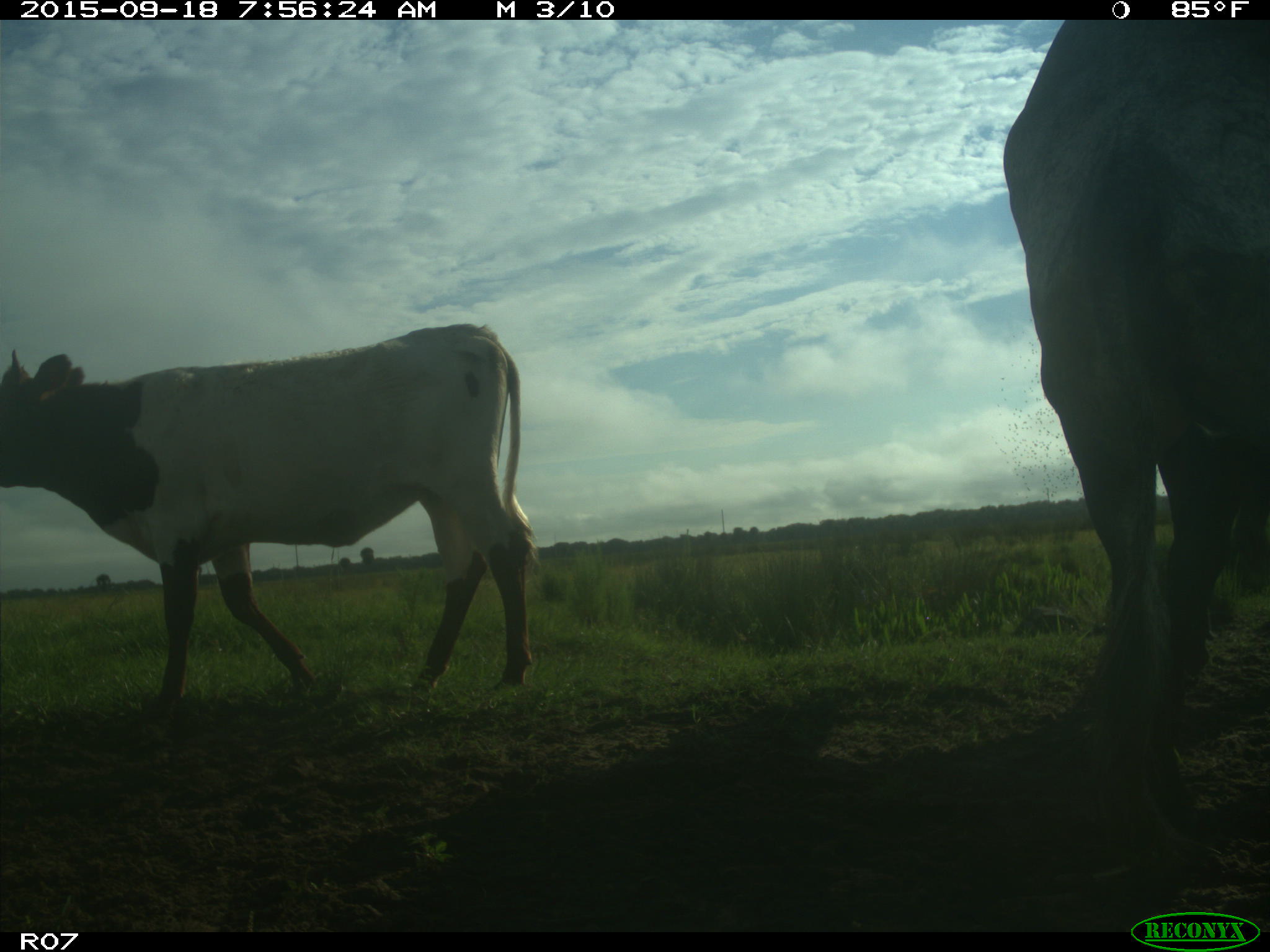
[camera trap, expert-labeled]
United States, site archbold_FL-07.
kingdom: Animalia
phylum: Chordata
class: Mammalia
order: Artiodactyla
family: Bovidae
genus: Bos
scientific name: Bos taurus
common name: domestic cow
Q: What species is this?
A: Bos taurus (domestic cow).